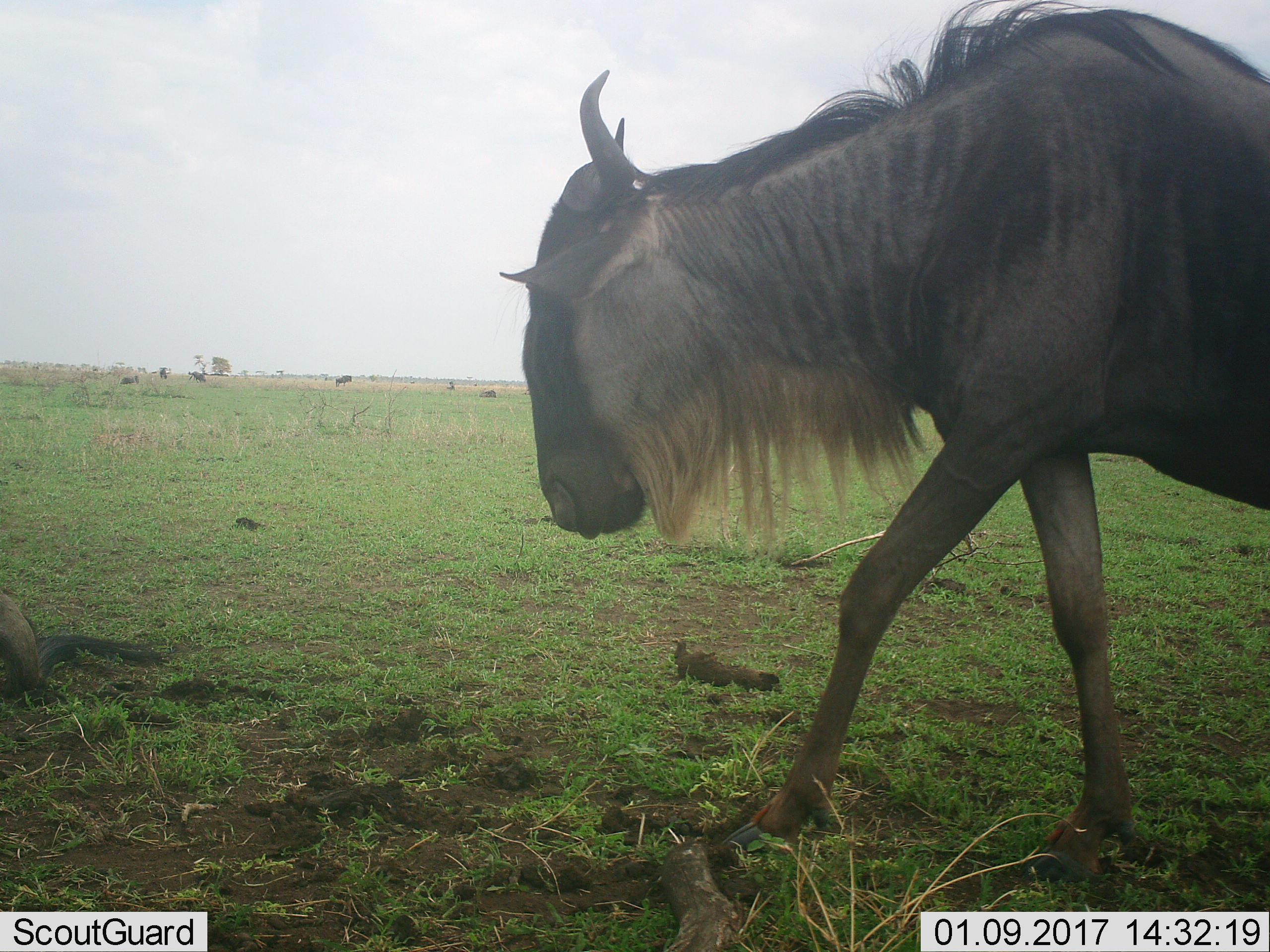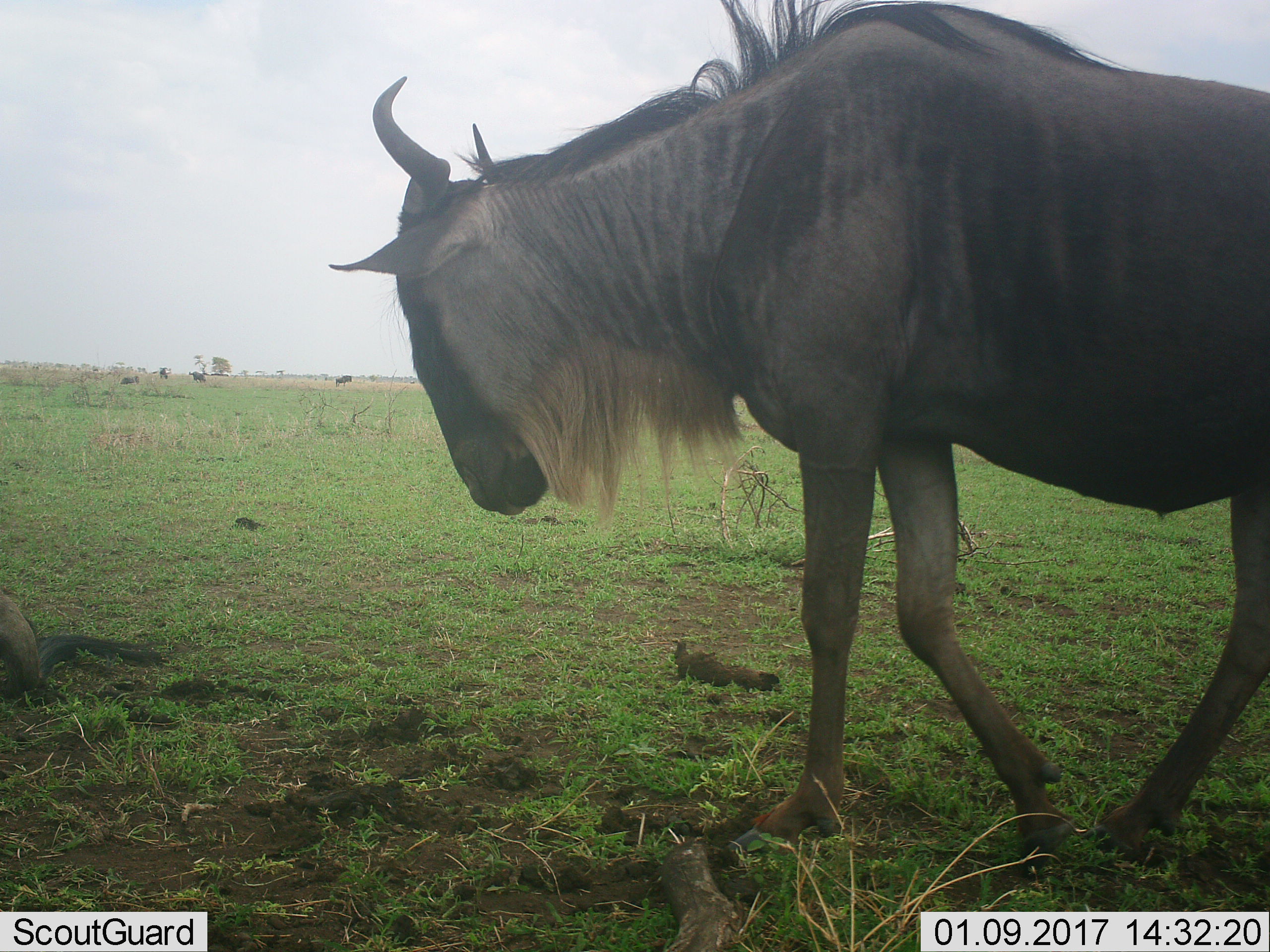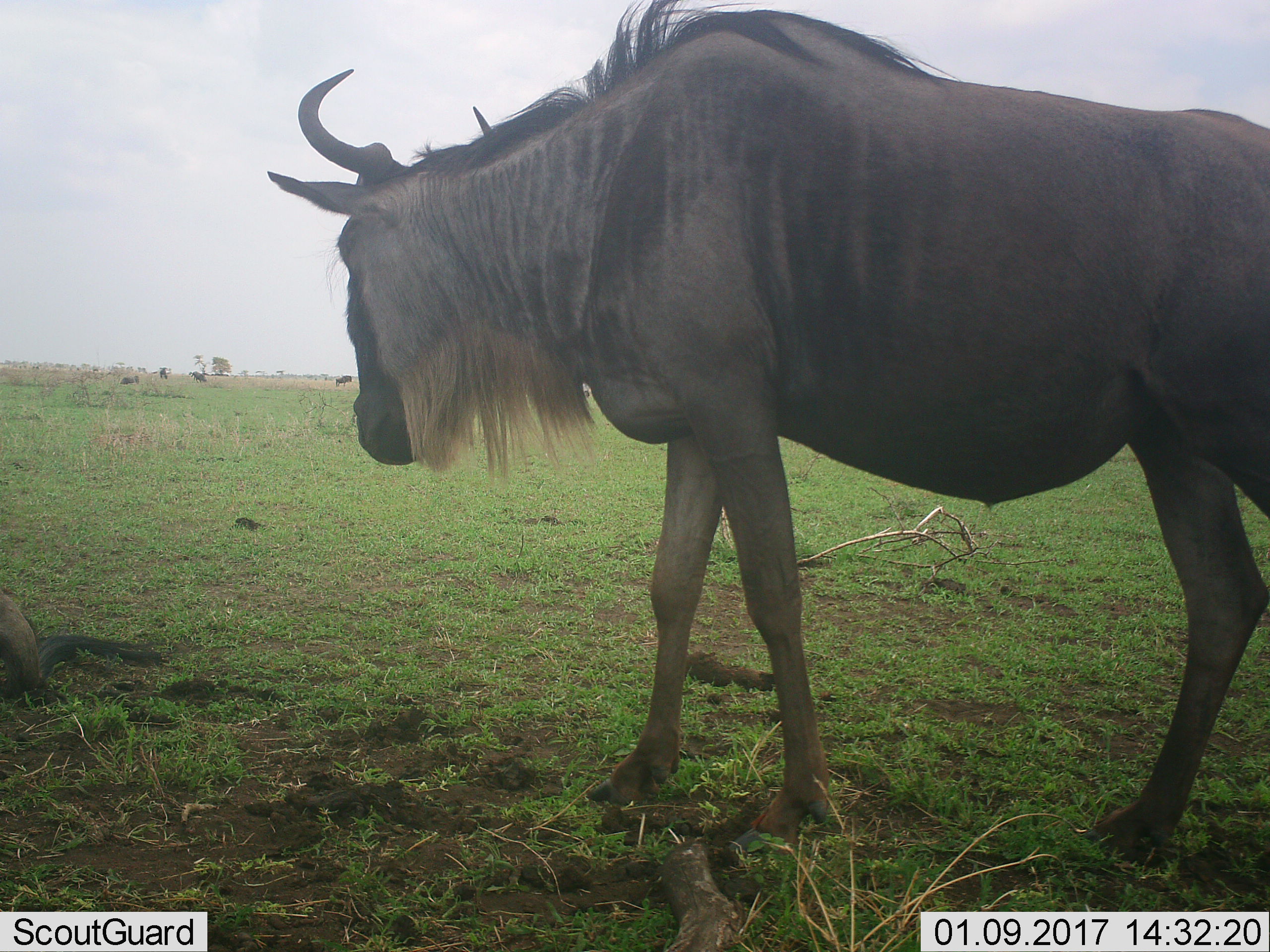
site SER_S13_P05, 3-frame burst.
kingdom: Animalia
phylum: Chordata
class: Mammalia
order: Artiodactyla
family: Bovidae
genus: Connochaetes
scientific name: Connochaetes taurinus taurinus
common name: blue wildebeest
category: wildebeestblue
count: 4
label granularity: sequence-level